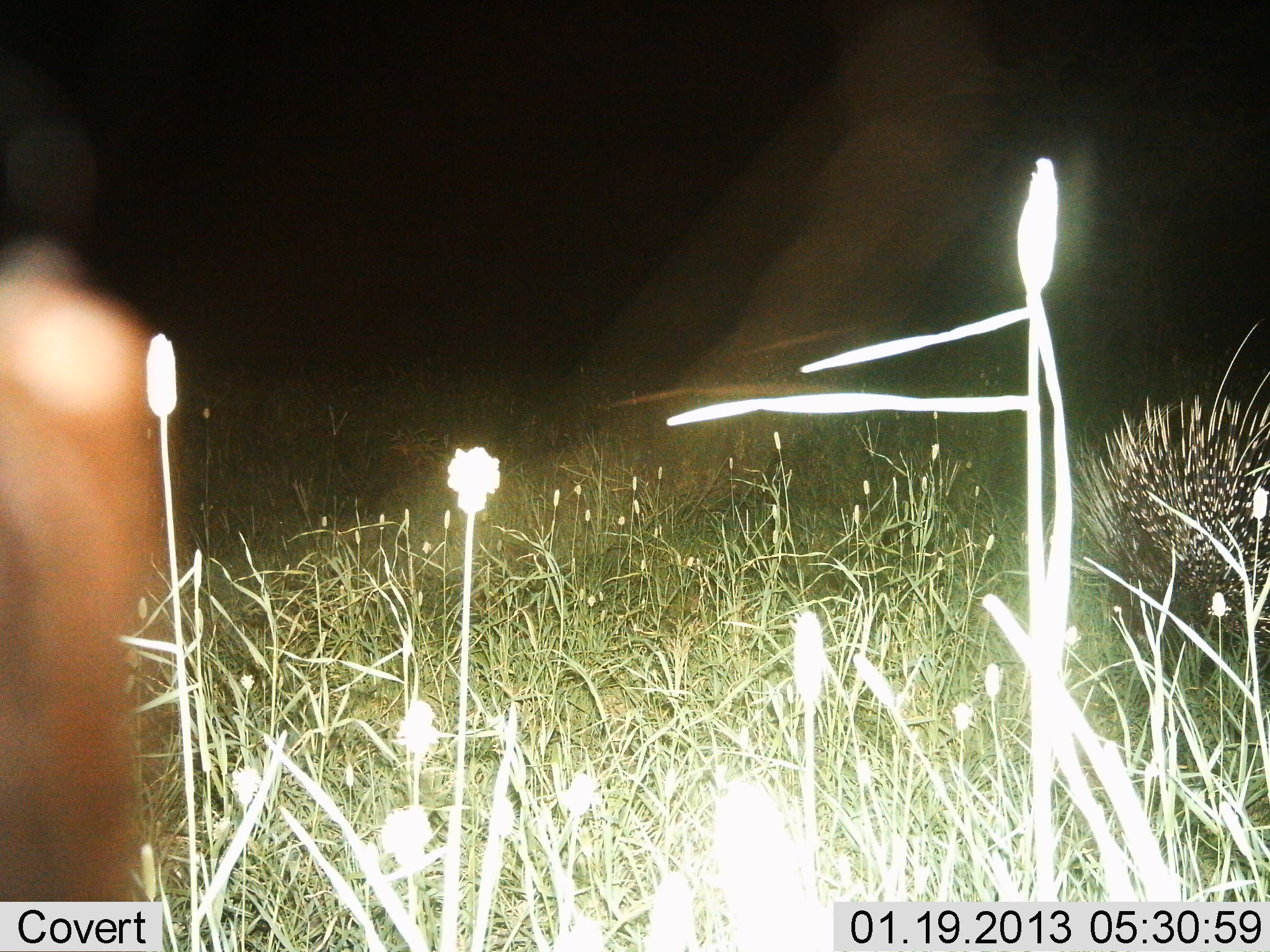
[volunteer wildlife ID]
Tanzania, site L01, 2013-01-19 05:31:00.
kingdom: Animalia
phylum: Chordata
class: Mammalia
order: Rodentia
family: Hystricidae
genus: Hystrix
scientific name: Hystrix cristata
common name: crested porcupine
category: porcupine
Porcupine (crested porcupine) (Hystrix cristata), count 1. Behavior (volunteer vote fractions): standing 74%, resting 3%, moving 19%, interacting 0%. Young present (vote fraction): 0%. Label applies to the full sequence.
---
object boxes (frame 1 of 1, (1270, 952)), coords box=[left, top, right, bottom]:
animal: box=[0, 228, 175, 902]; box=[1071, 373, 1270, 659]